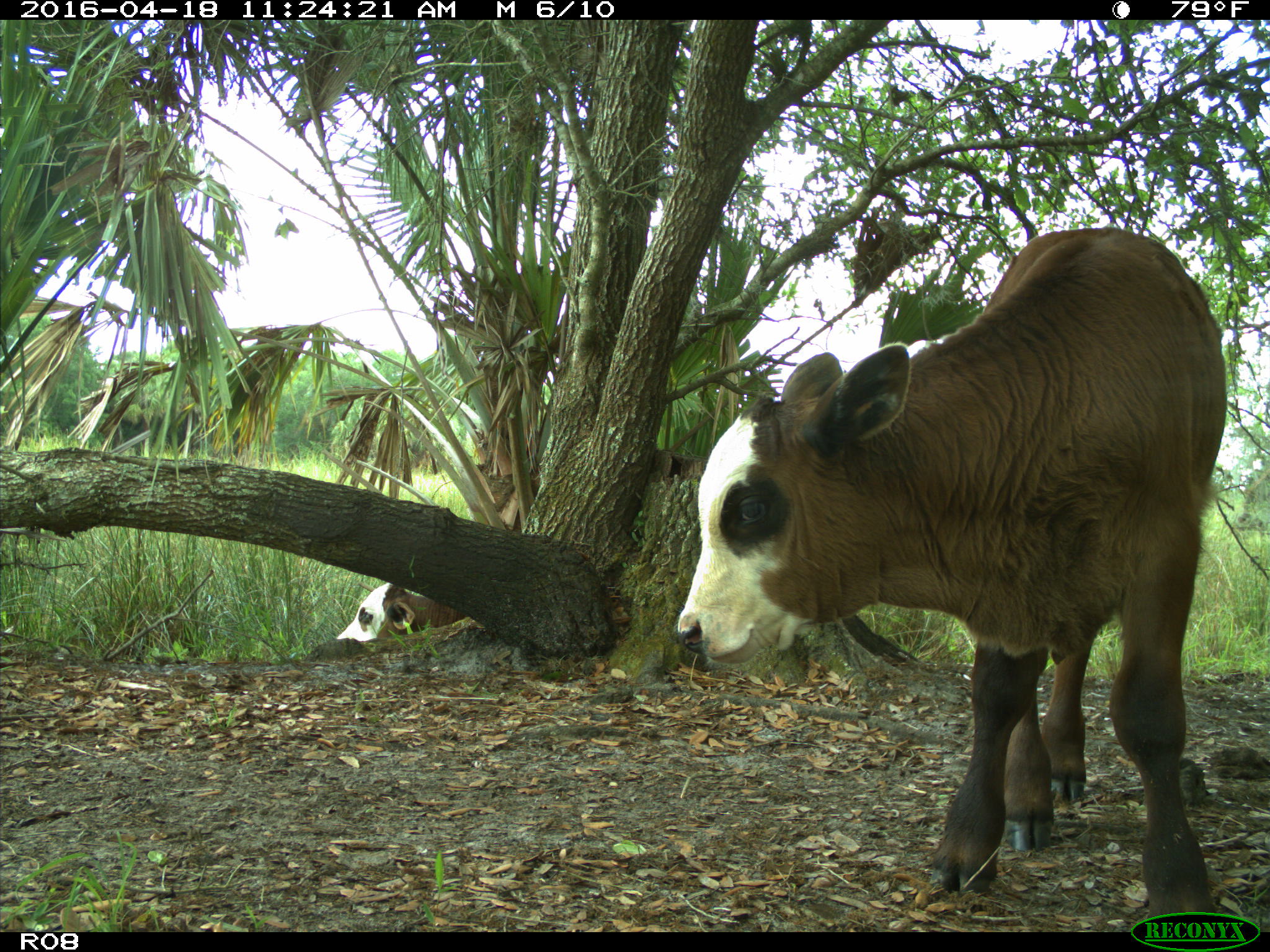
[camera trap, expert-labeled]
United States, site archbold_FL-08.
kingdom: Animalia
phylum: Chordata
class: Mammalia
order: Artiodactyla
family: Bovidae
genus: Bos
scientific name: Bos taurus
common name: domestic cow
Bos taurus (domestic cow).